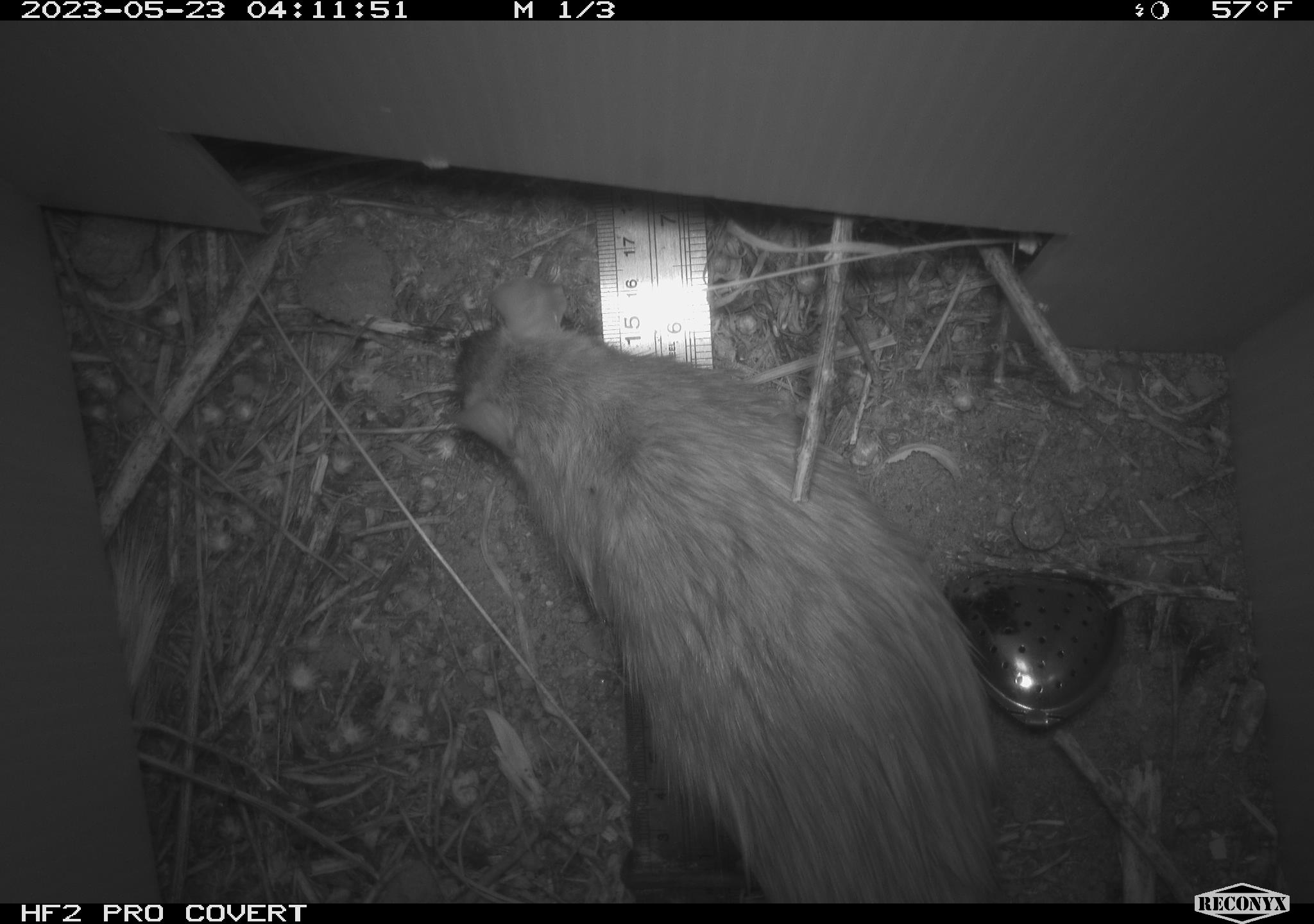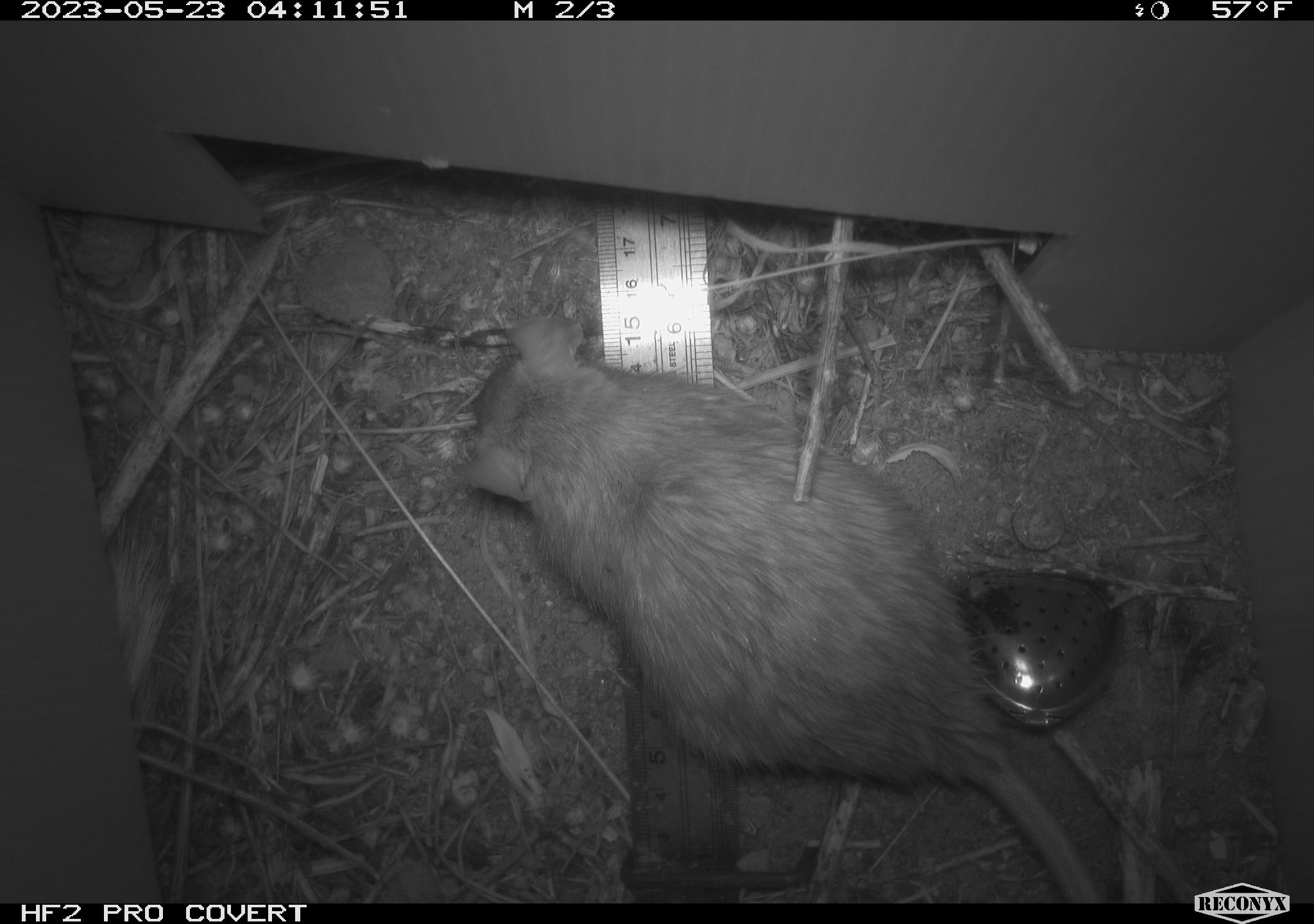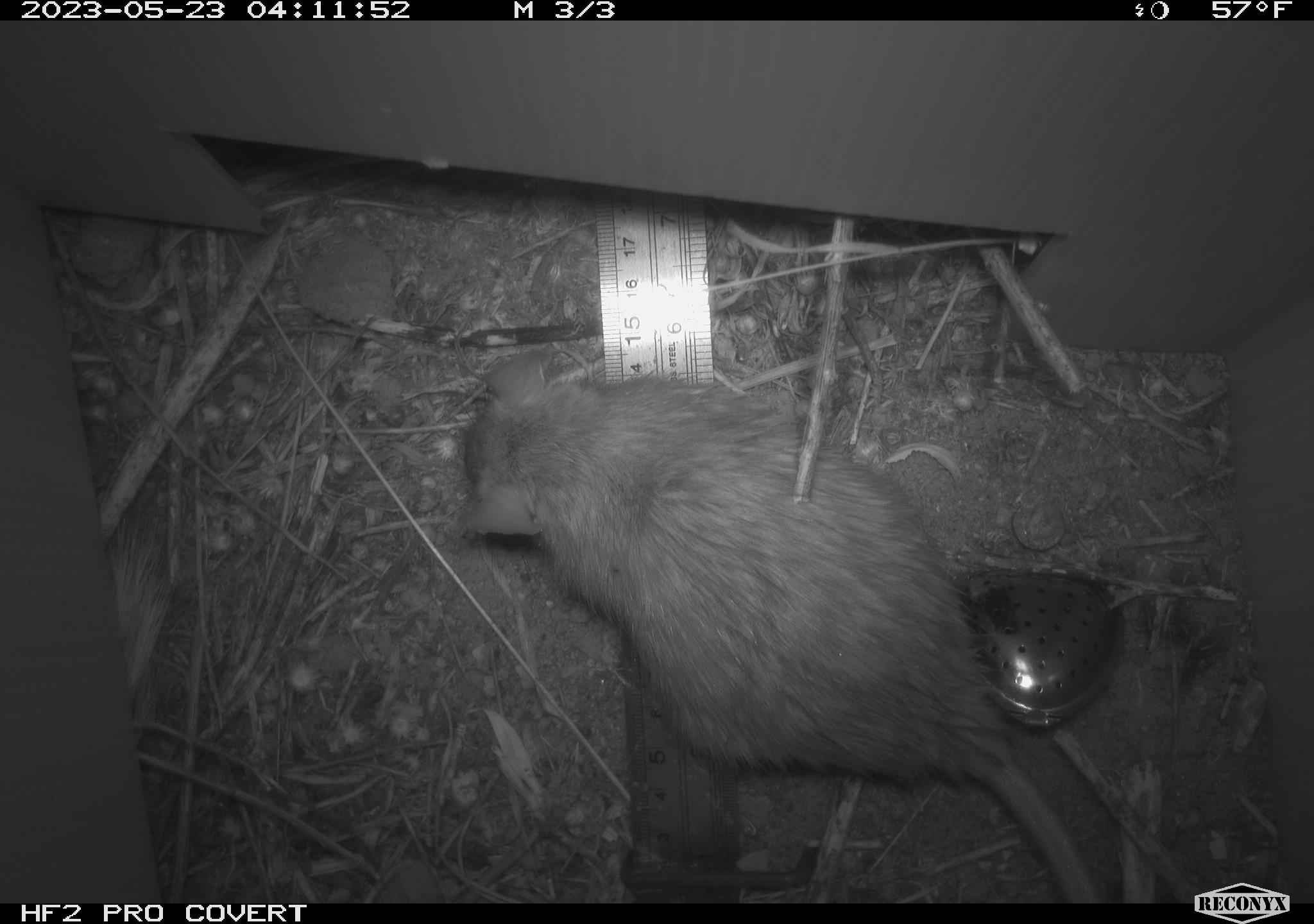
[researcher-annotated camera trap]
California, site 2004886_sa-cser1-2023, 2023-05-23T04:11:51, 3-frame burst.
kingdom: Animalia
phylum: Chordata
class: Mammalia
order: Rodentia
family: Muridae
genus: Rattus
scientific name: Rattus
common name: rat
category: rattus species